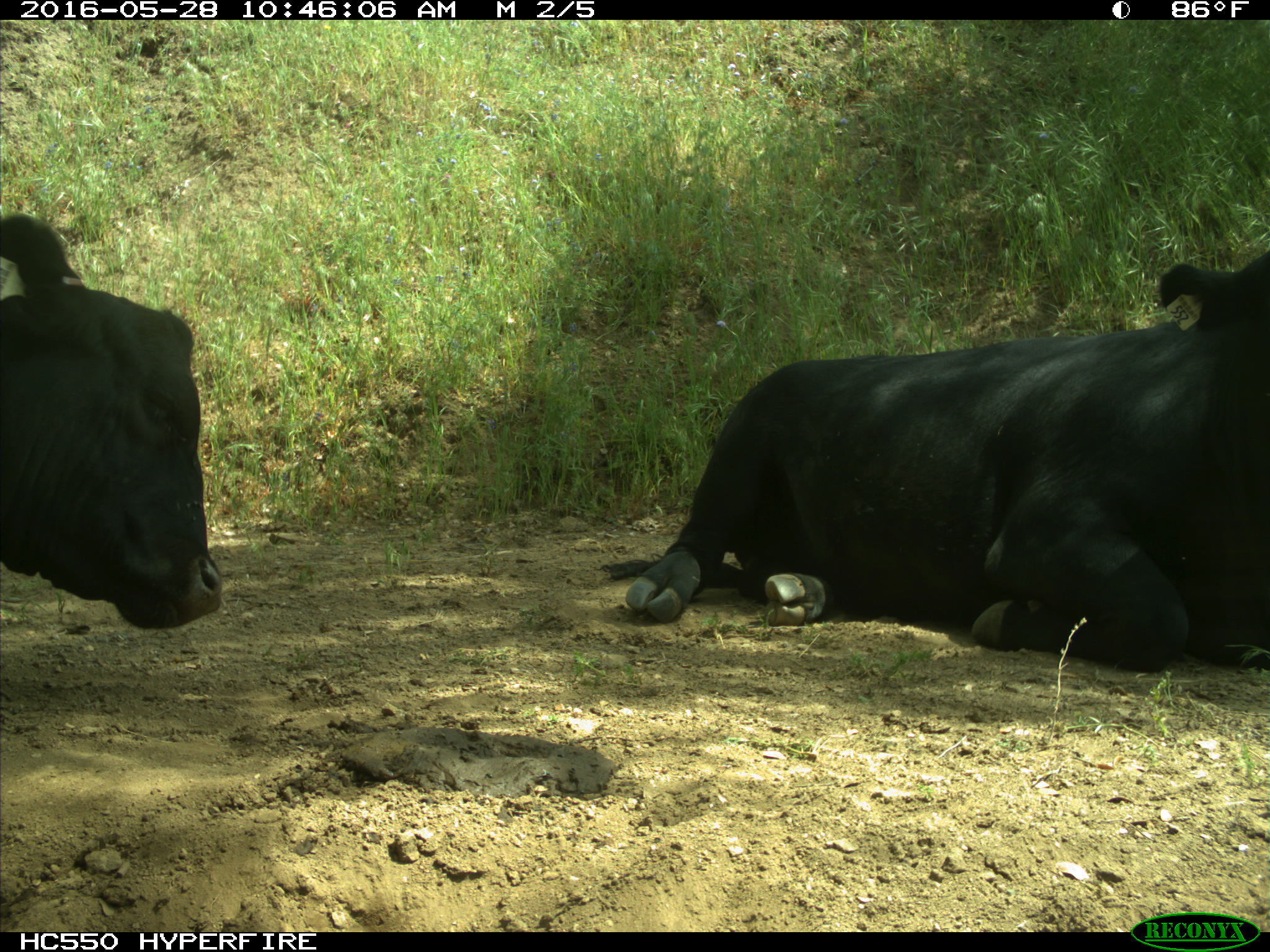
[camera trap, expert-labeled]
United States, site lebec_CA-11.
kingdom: Animalia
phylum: Chordata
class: Mammalia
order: Artiodactyla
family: Bovidae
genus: Bos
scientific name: Bos taurus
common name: domestic cow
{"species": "Bos taurus (domestic cow)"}